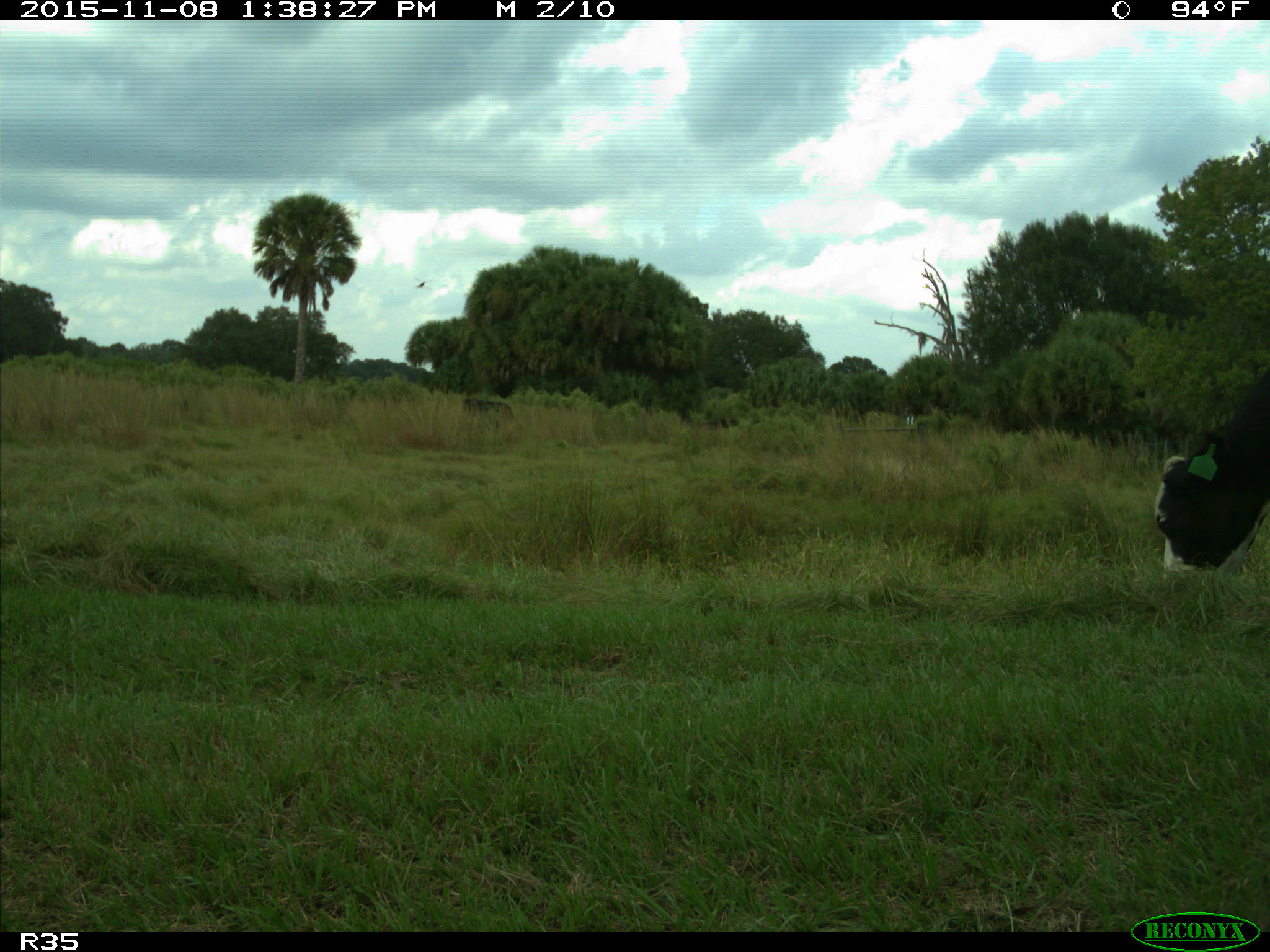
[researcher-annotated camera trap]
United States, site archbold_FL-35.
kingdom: Animalia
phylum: Chordata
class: Mammalia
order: Artiodactyla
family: Bovidae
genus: Bos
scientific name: Bos taurus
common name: domestic cow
Bos taurus (domestic cow).